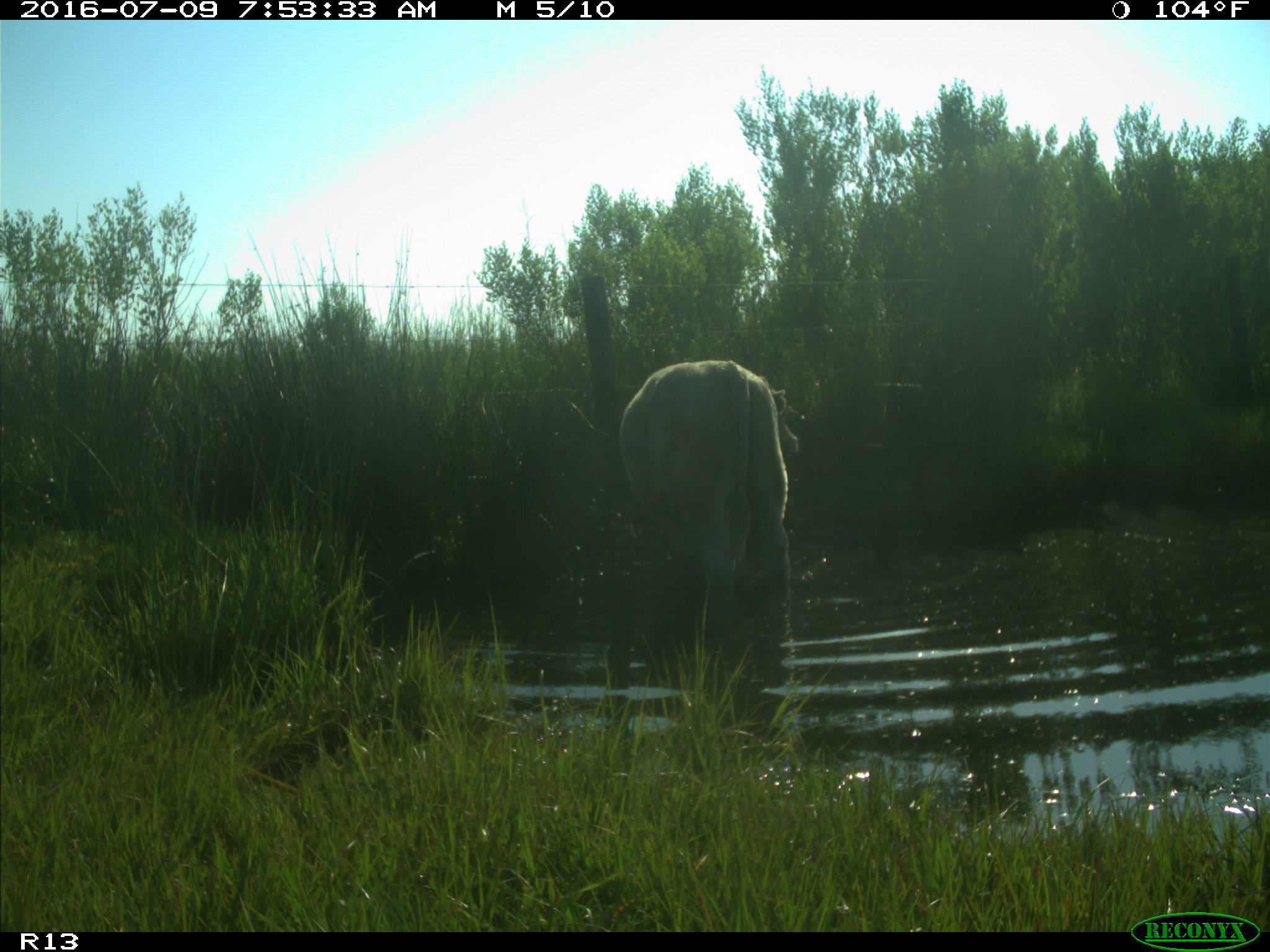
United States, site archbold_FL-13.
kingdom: Animalia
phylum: Chordata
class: Mammalia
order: Artiodactyla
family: Bovidae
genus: Bos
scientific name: Bos taurus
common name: domestic cow